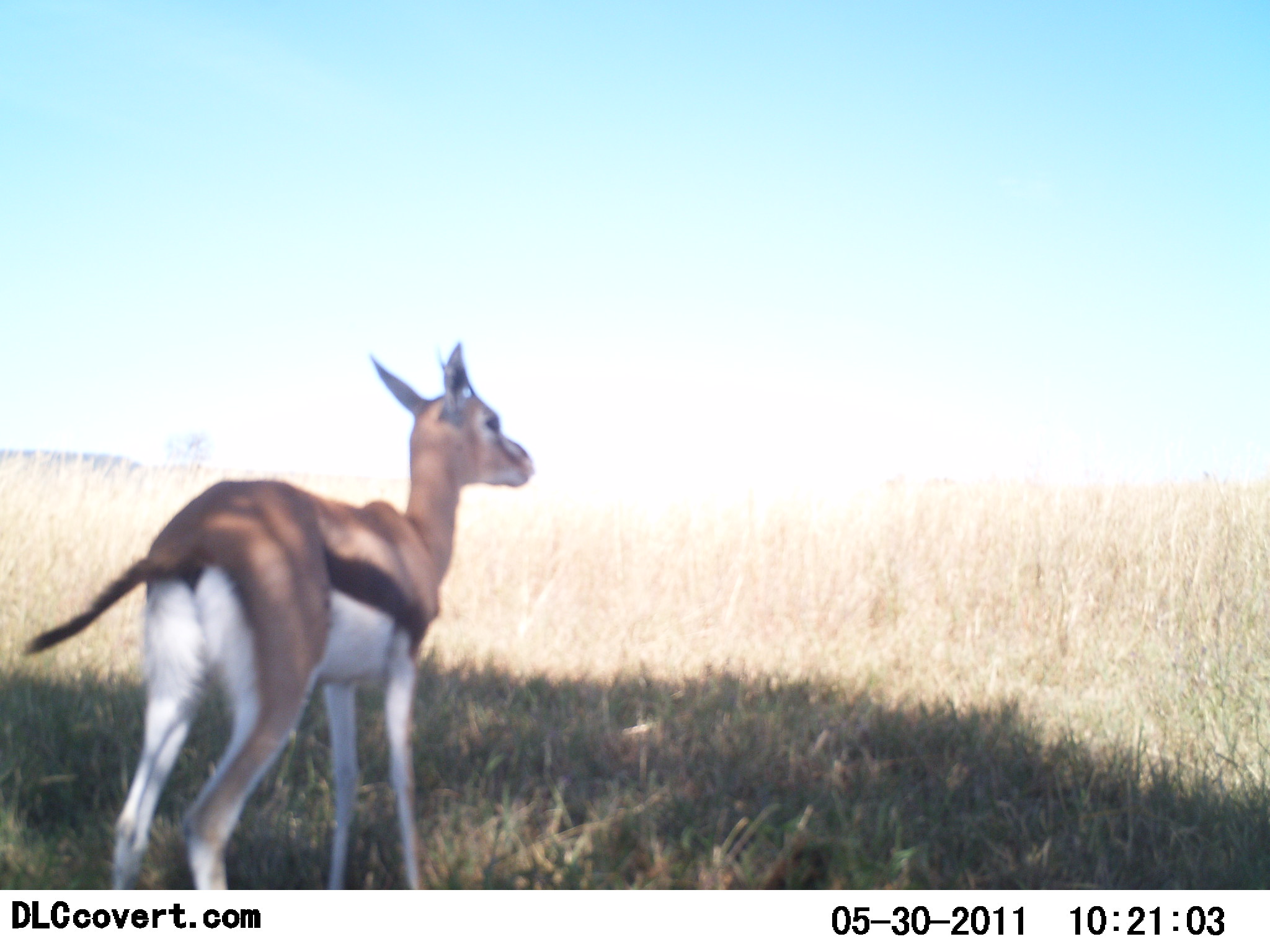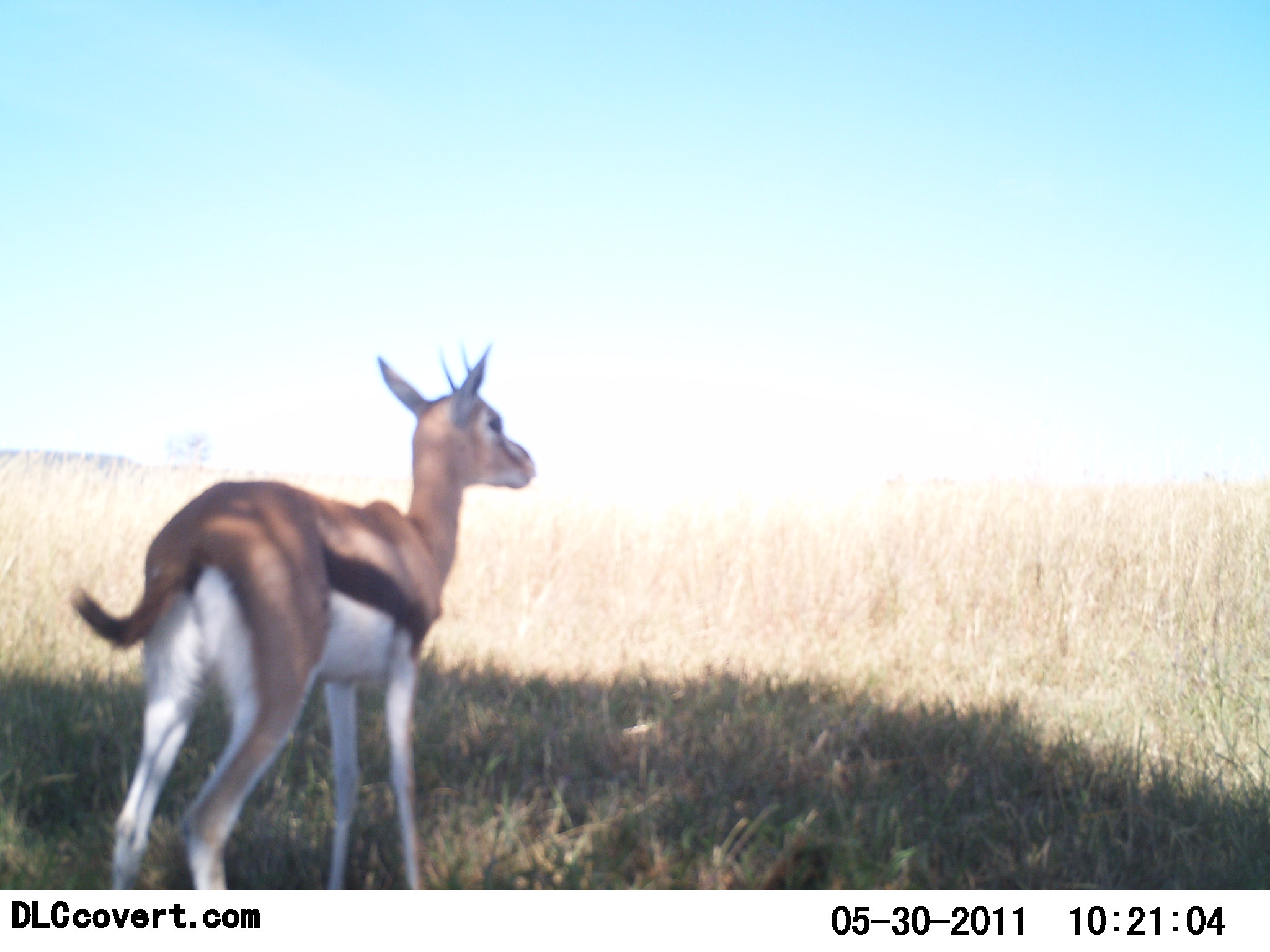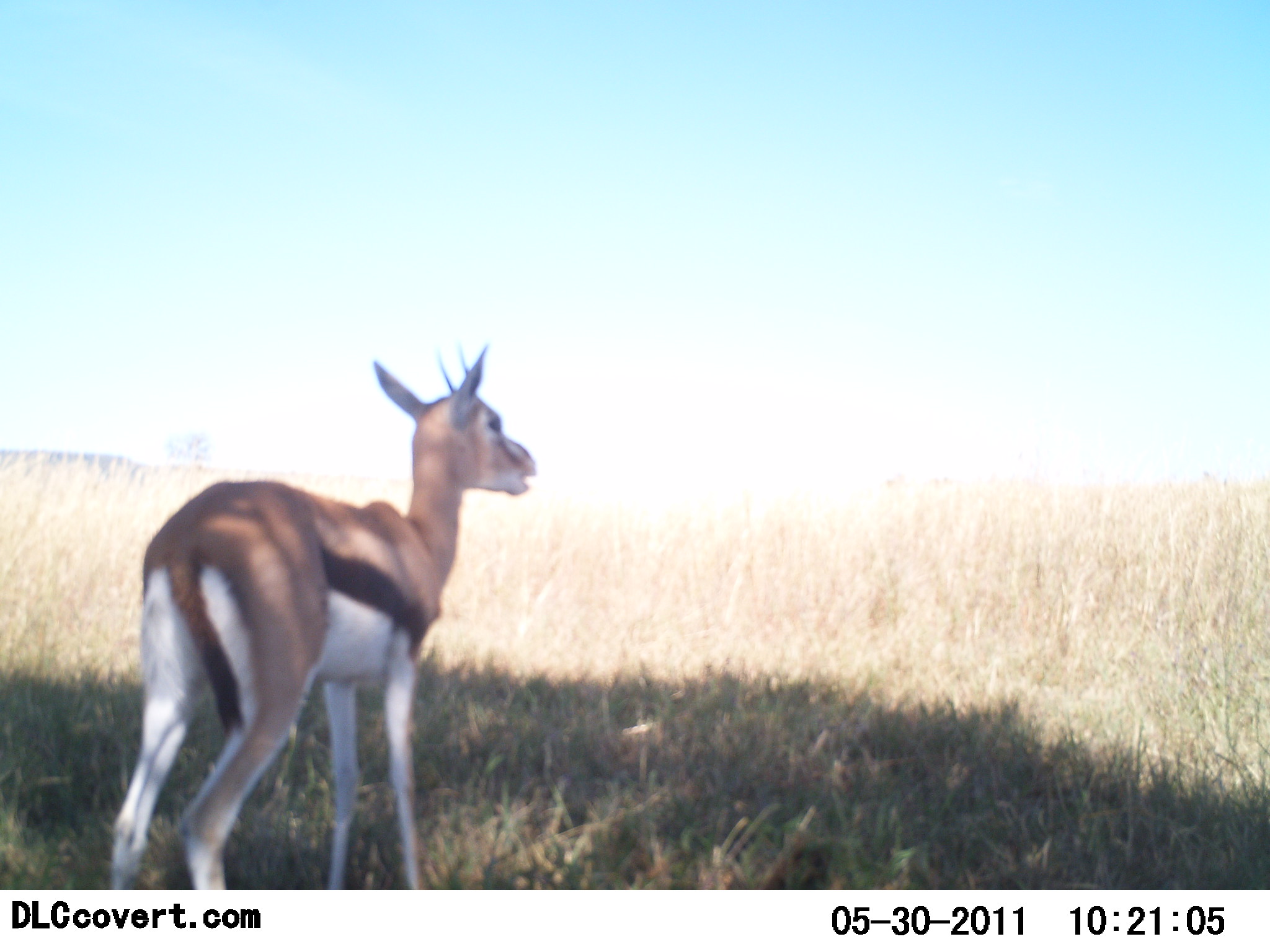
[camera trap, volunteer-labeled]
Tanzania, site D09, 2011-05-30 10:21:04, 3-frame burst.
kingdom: Animalia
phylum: Chordata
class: Mammalia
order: Artiodactyla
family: Bovidae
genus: Eudorcas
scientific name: Eudorcas thomsonii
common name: thomson's gazelle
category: gazellethomsons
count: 1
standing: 100%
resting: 0%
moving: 0%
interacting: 0%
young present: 8%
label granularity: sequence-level